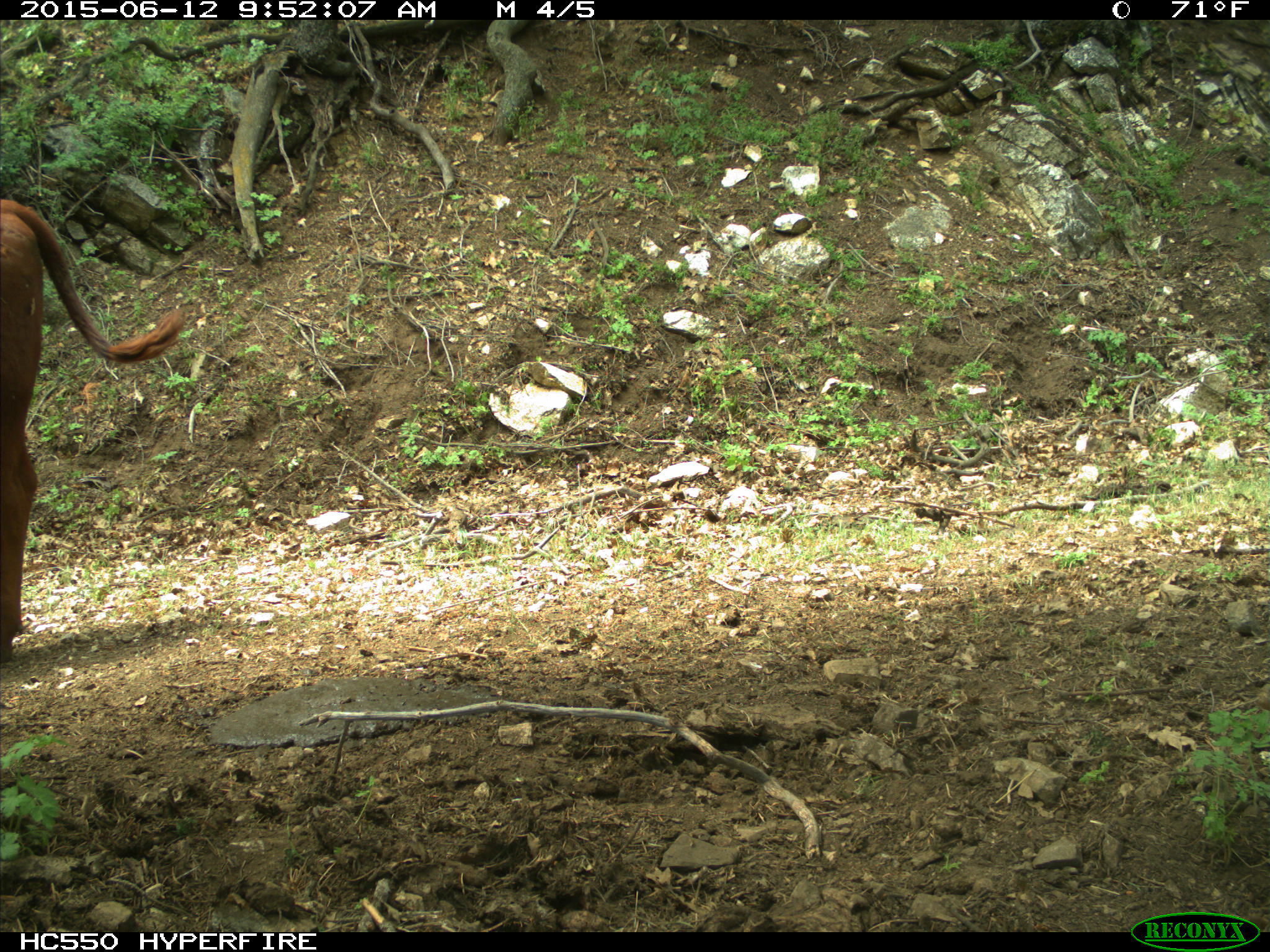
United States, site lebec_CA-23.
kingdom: Animalia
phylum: Chordata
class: Mammalia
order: Artiodactyla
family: Bovidae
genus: Bos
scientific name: Bos taurus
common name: domestic cow